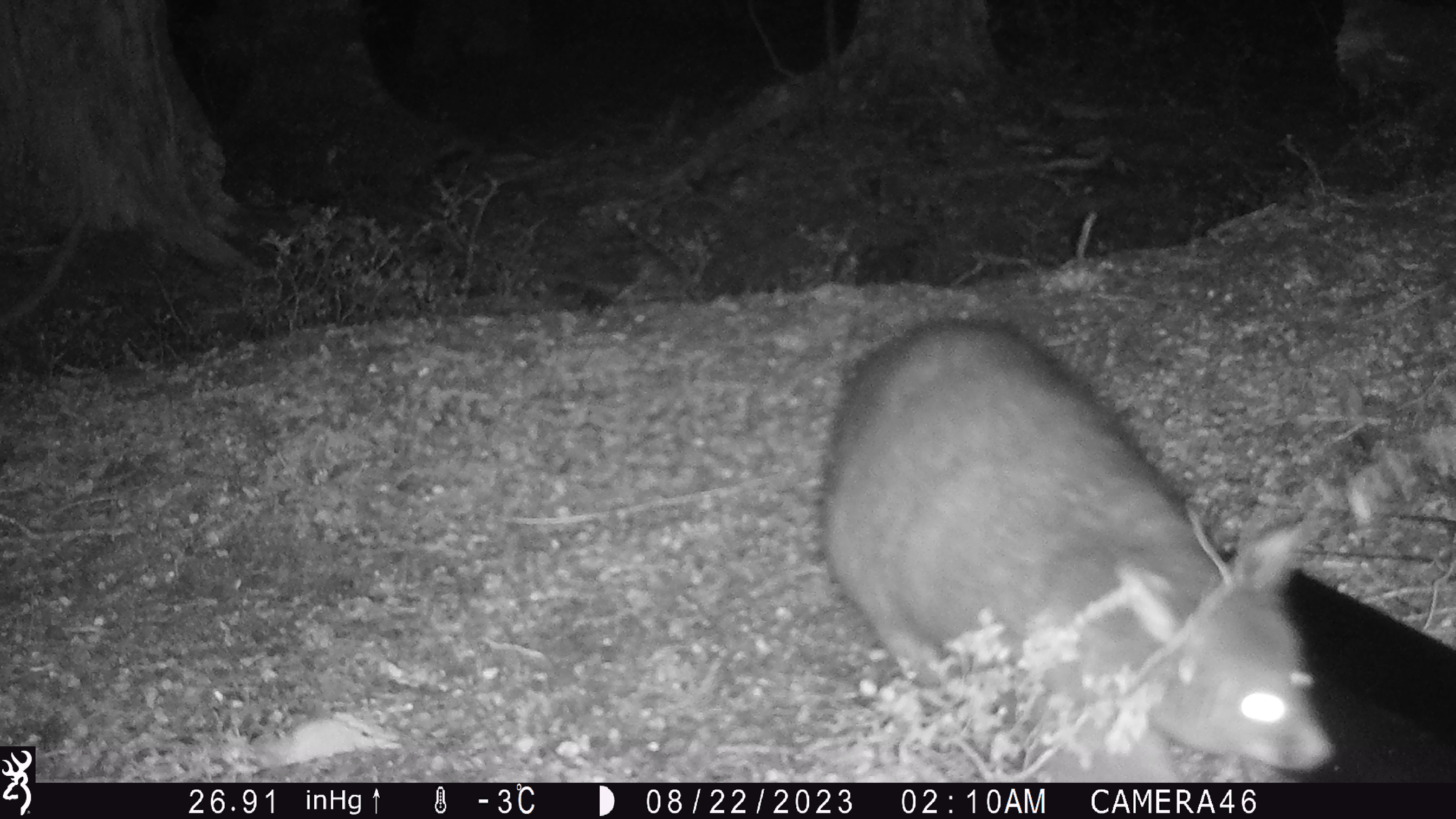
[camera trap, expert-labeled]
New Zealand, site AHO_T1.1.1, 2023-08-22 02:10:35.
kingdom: Animalia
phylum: Chordata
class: Mammalia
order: Carnivora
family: Mustelidae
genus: Mustela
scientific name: Mustela erminea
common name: stoat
Stoat (Mustela erminea).